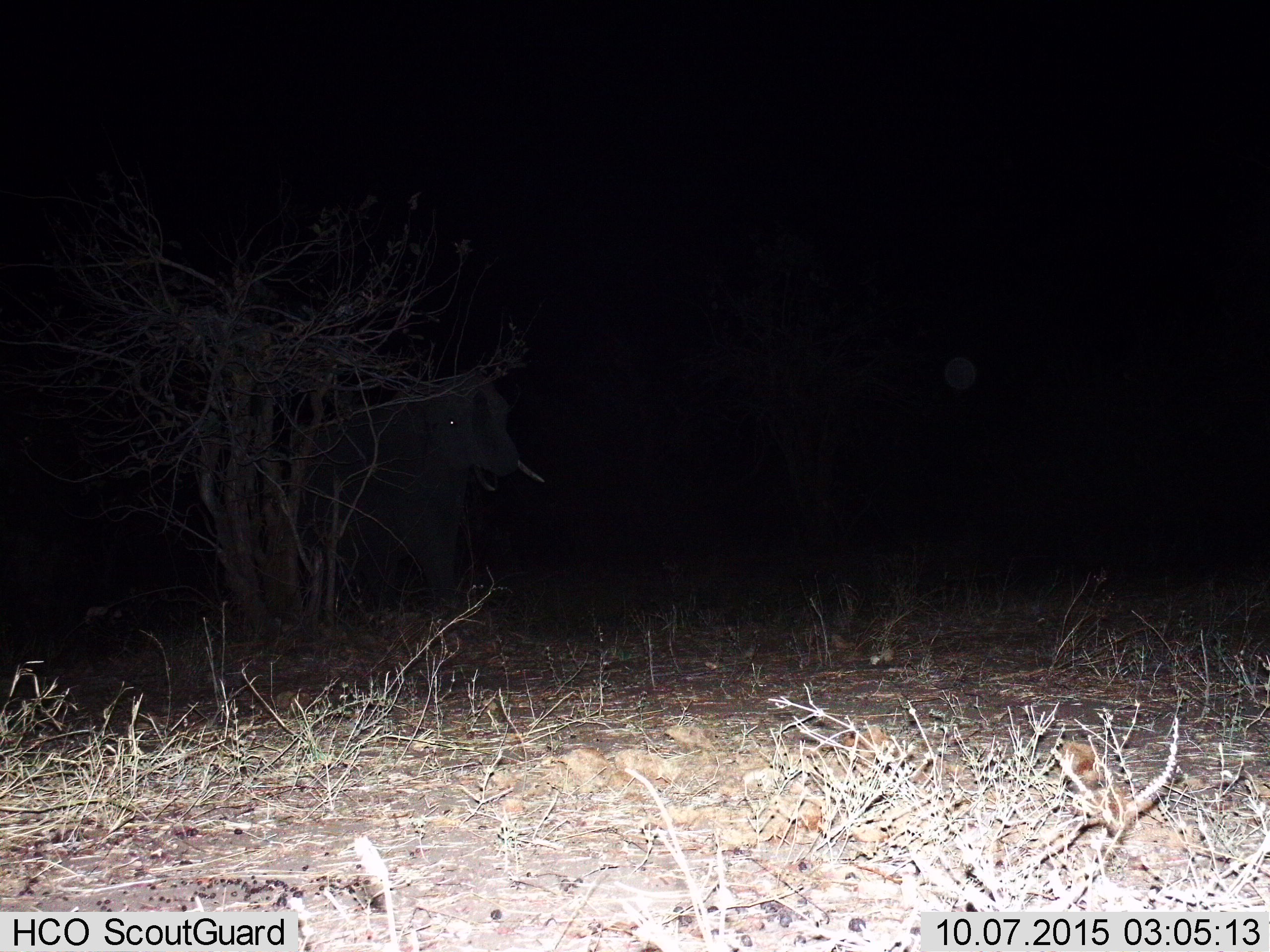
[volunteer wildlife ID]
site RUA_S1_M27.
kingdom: Animalia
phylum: Chordata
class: Mammalia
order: Proboscidea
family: Elephantidae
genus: Loxodonta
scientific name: Loxodonta africana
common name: african bush elephant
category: elephant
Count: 1.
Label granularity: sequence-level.